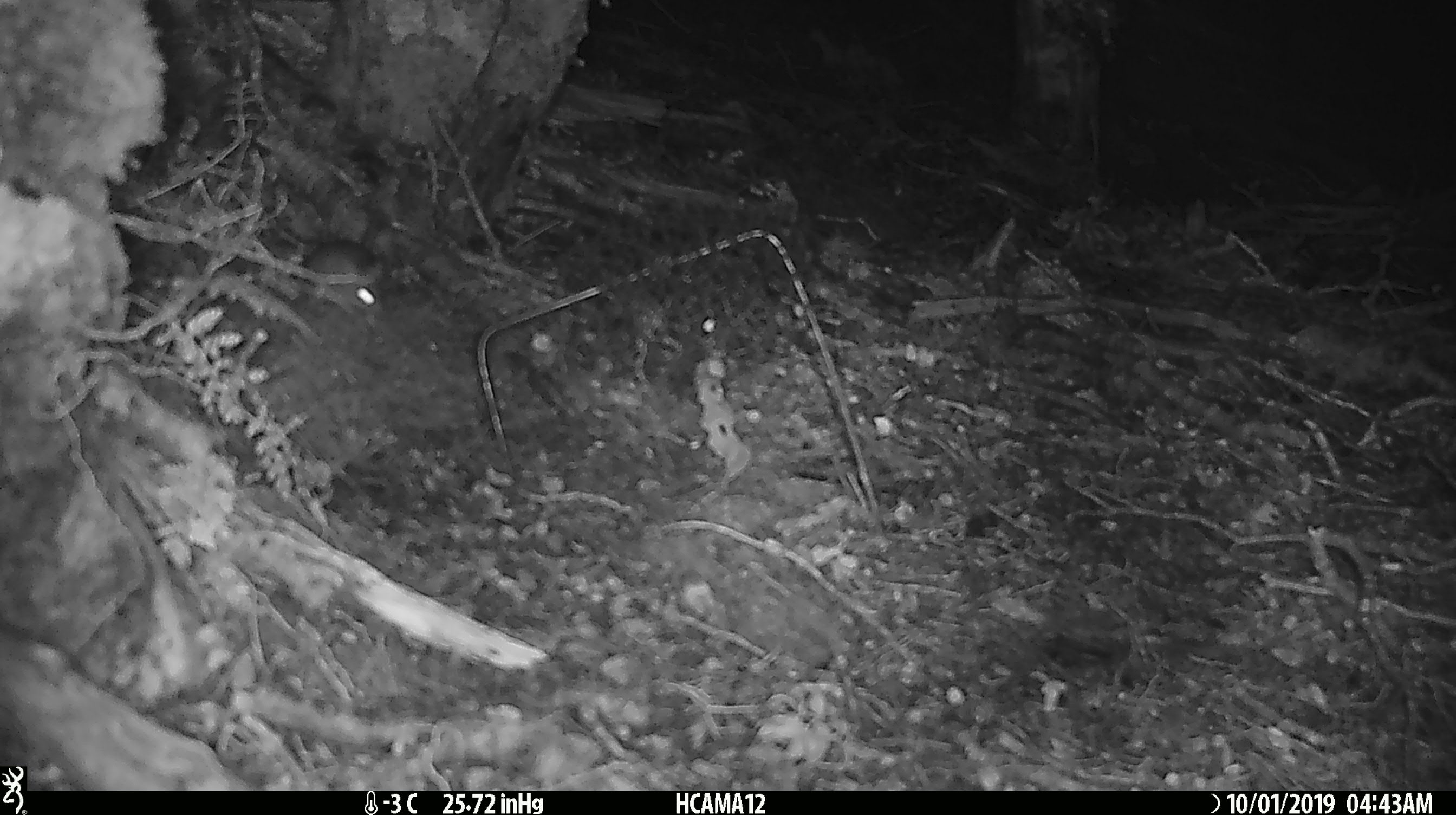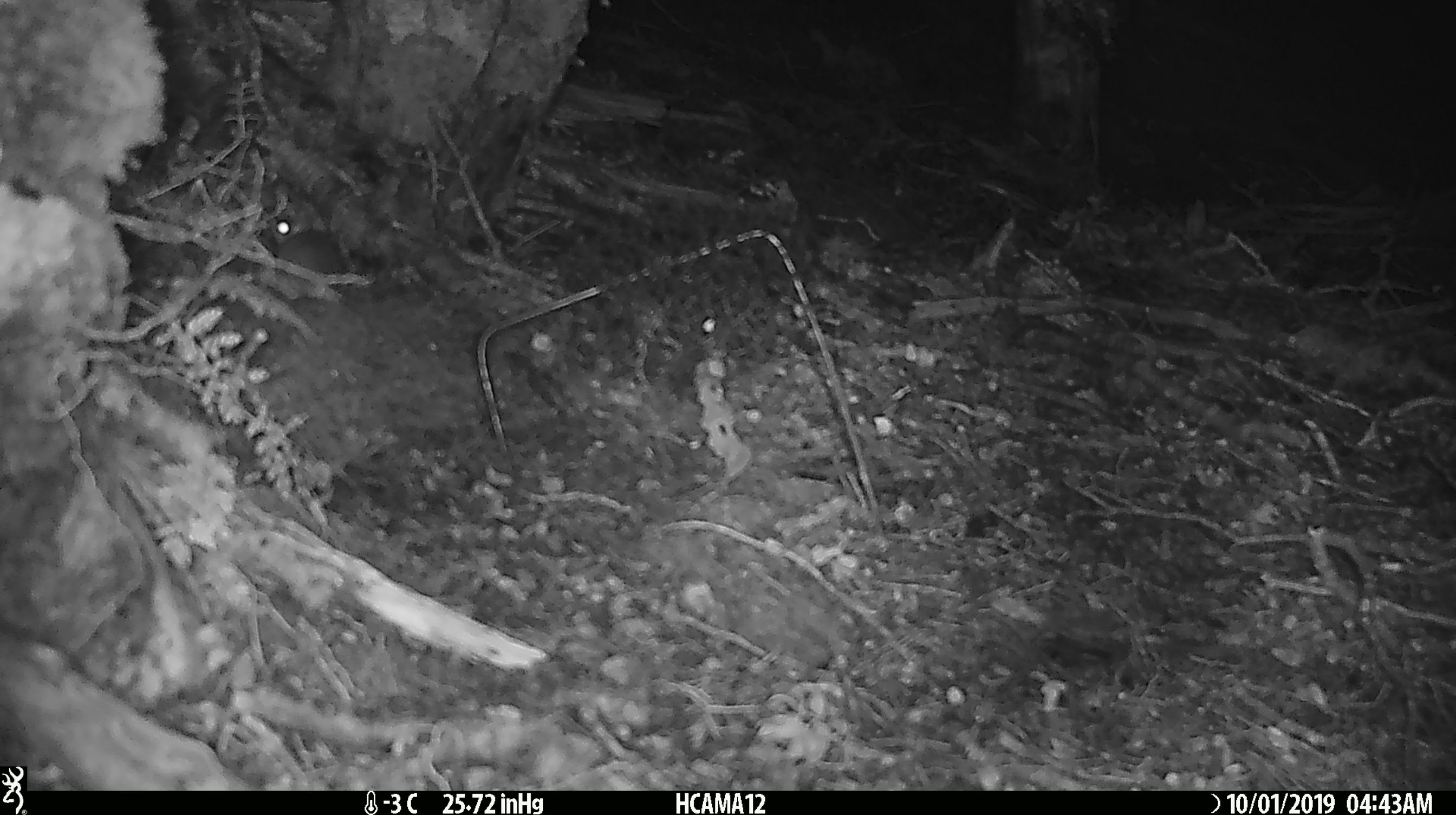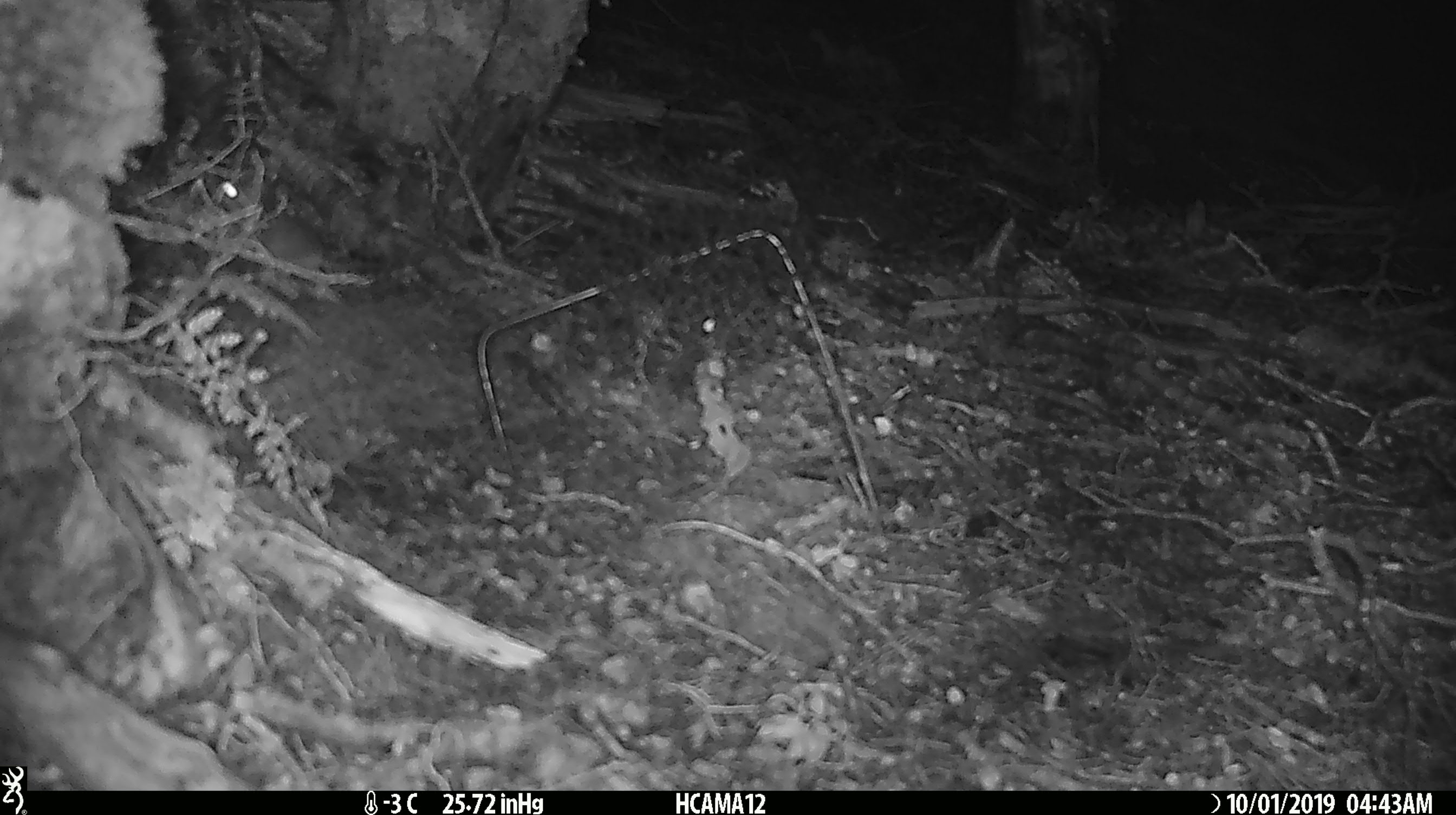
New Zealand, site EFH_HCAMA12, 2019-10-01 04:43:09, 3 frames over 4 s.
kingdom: Animalia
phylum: Chordata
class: Mammalia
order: Rodentia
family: Muridae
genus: Mus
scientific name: Mus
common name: mouse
Mouse (Mus).